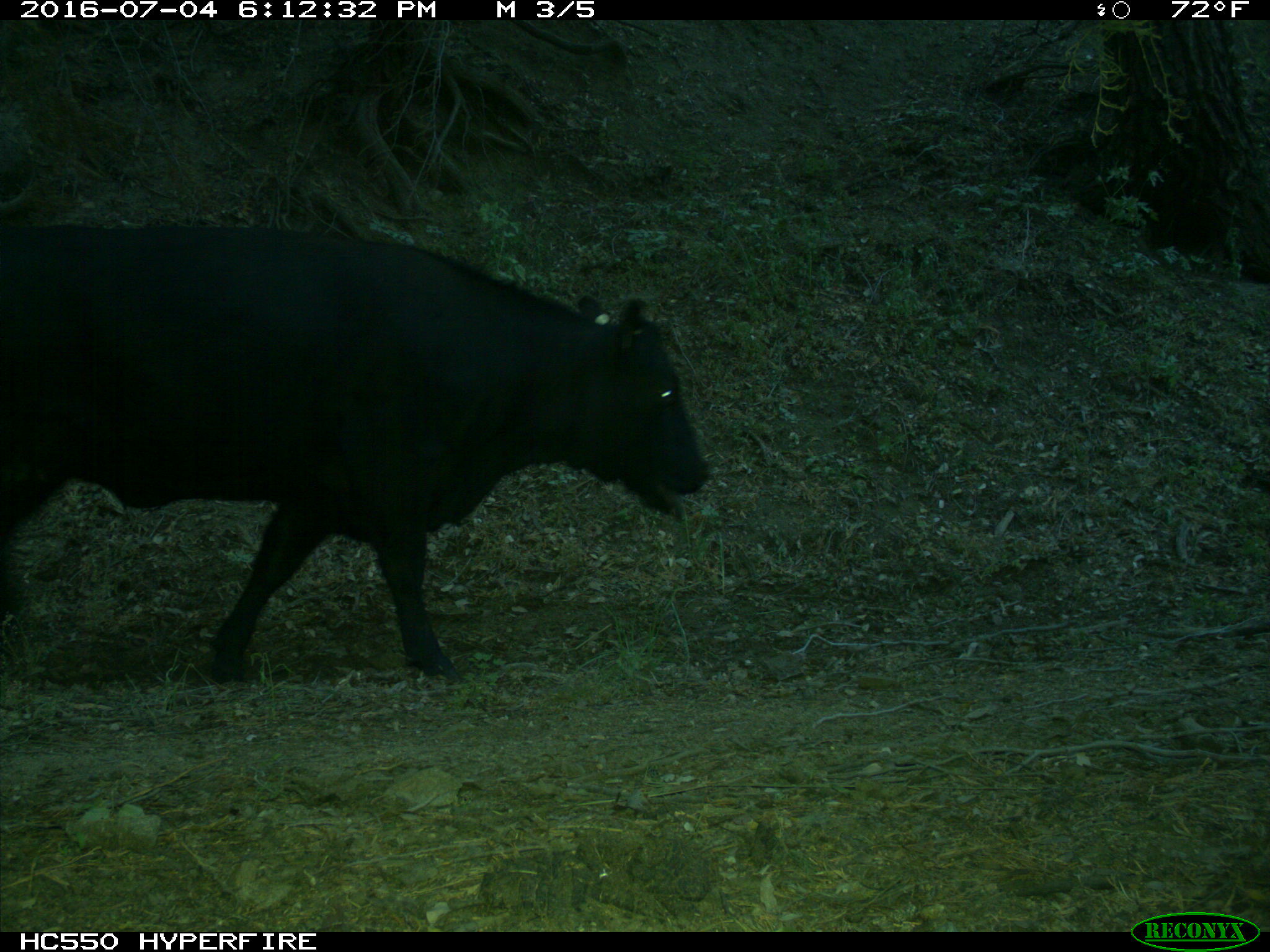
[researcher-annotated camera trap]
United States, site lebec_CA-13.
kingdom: Animalia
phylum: Chordata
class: Mammalia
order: Artiodactyla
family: Bovidae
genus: Bos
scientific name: Bos taurus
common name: domestic cow